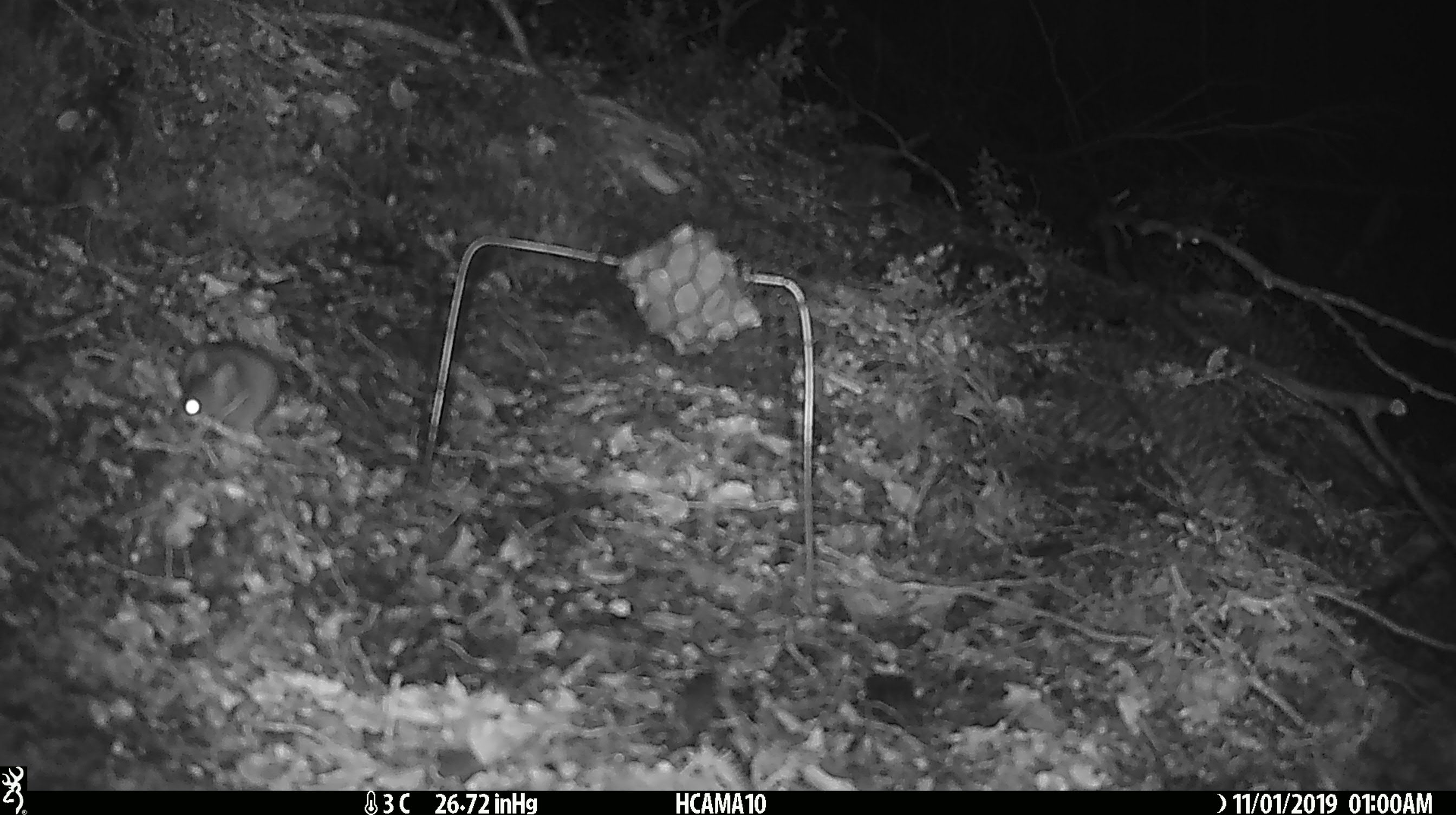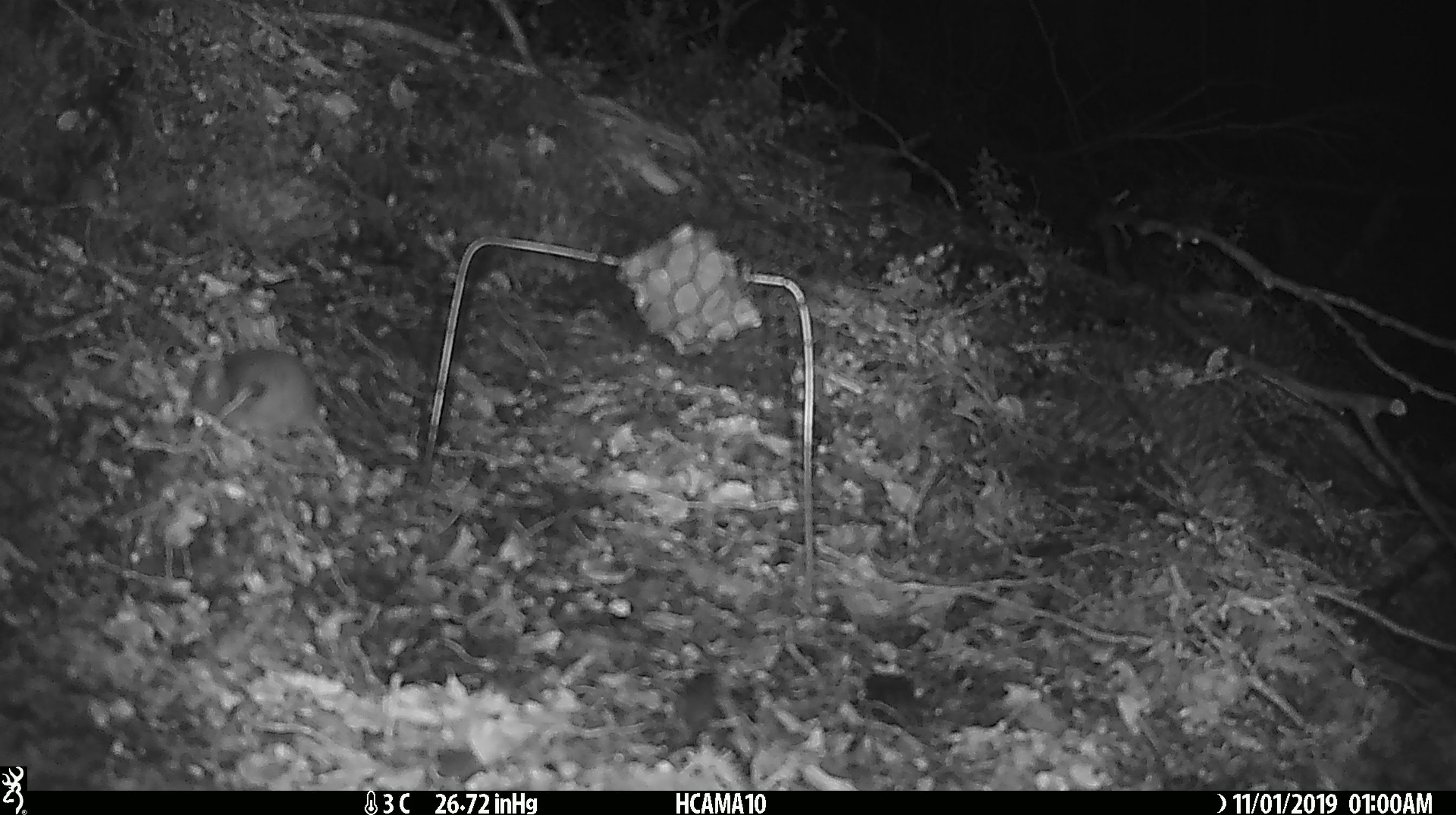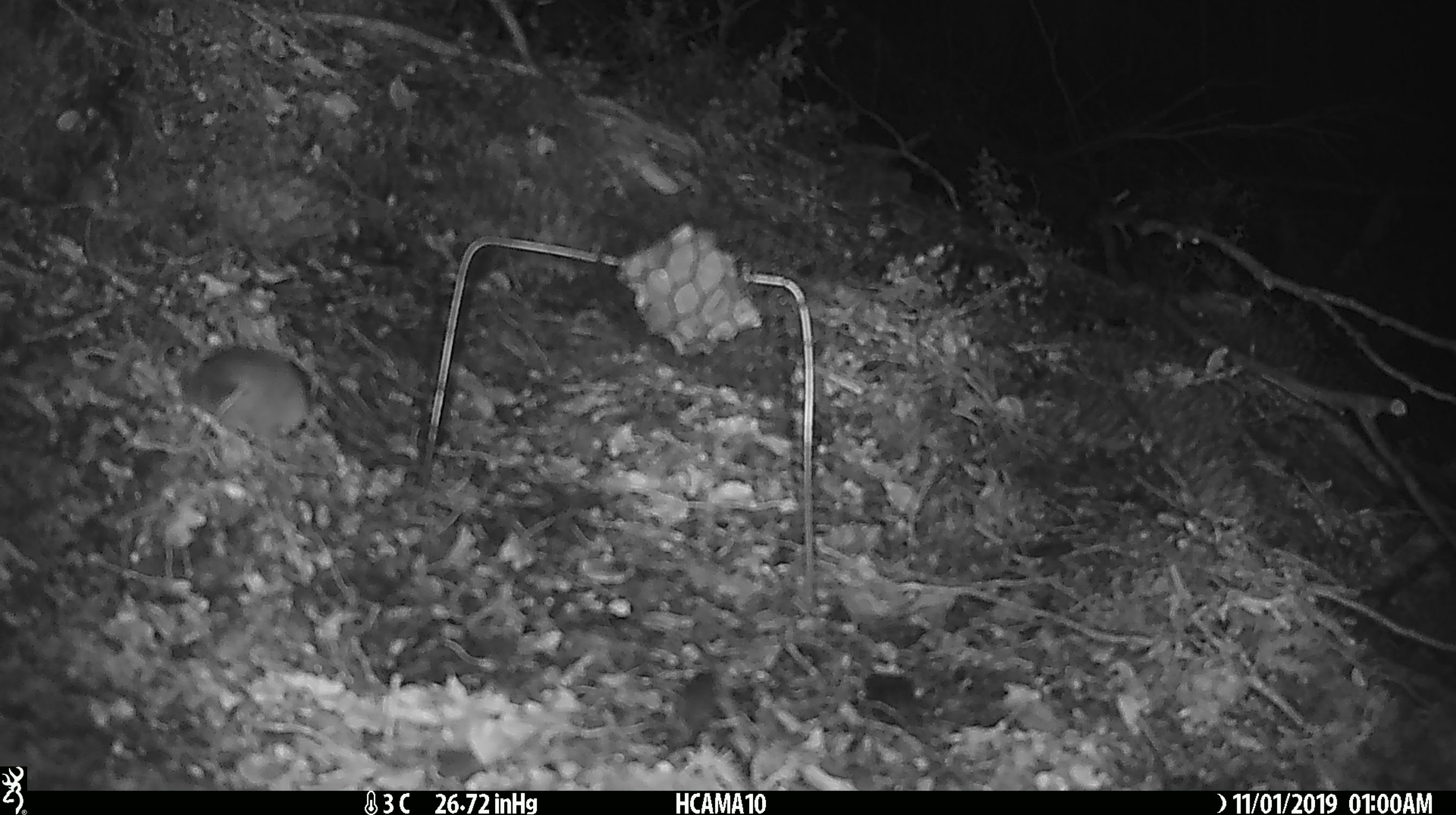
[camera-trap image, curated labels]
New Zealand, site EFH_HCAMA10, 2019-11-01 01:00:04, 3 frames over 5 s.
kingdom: Animalia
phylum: Chordata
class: Mammalia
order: Rodentia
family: Muridae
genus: Mus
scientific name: Mus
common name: mouse